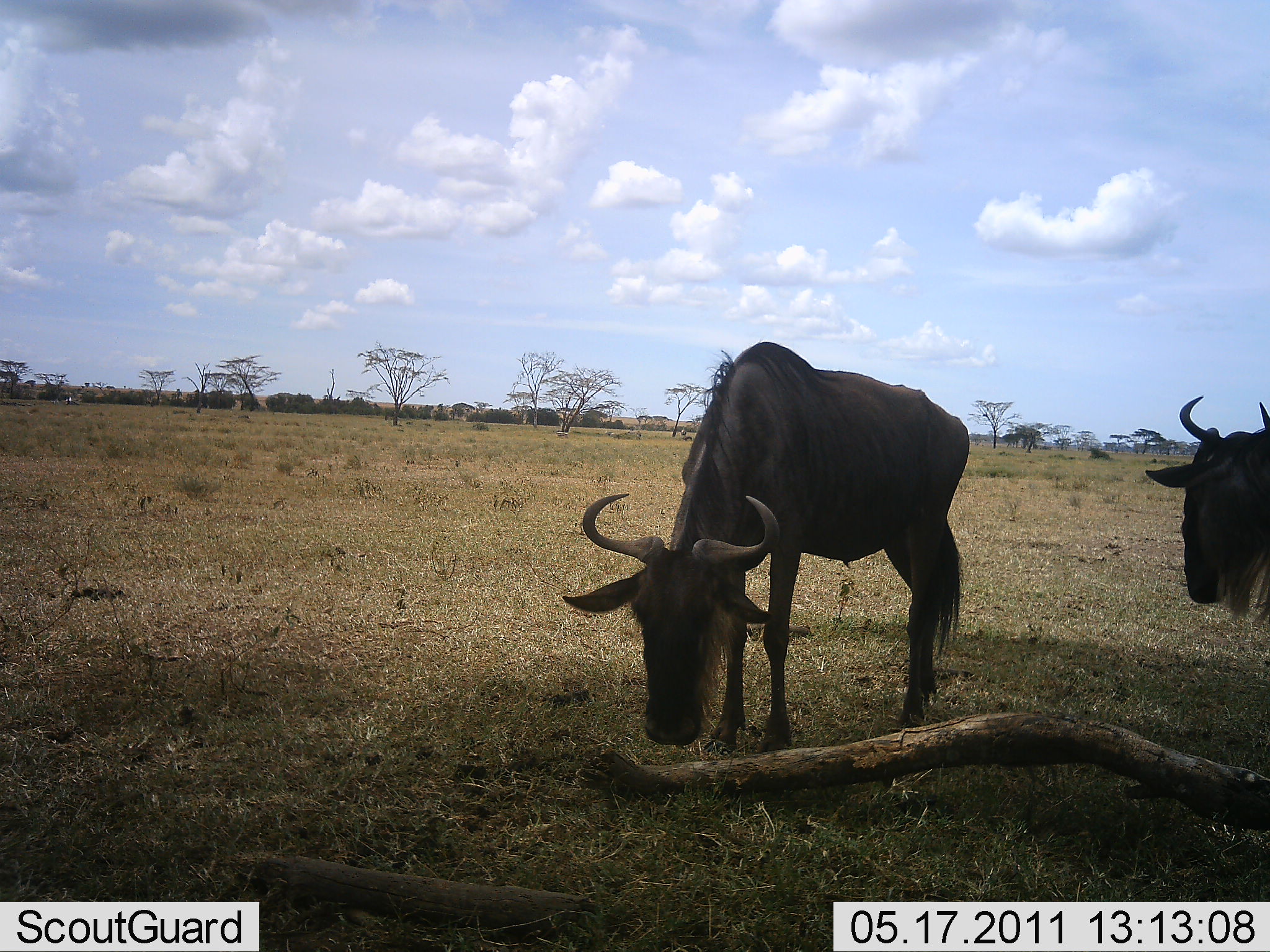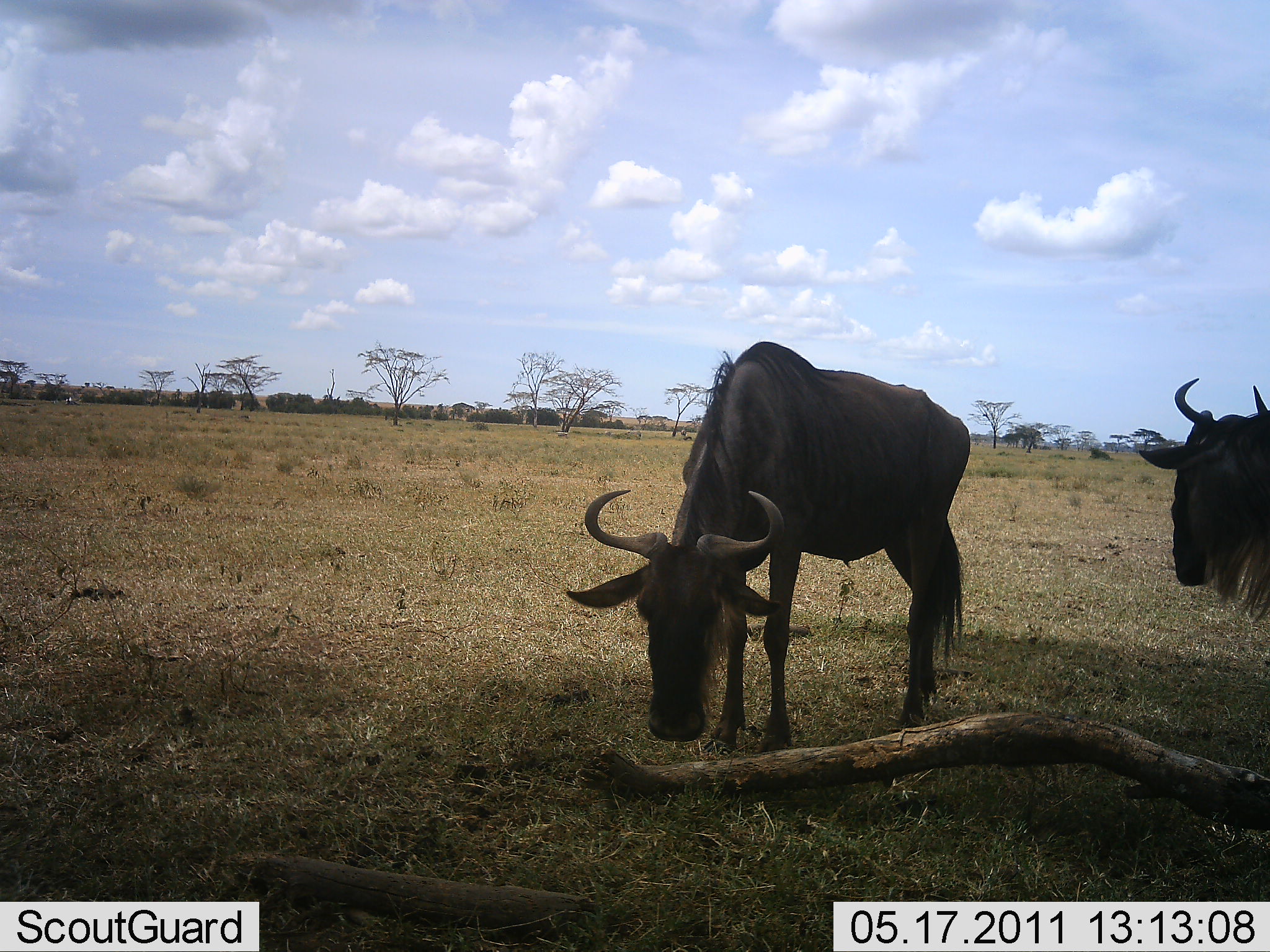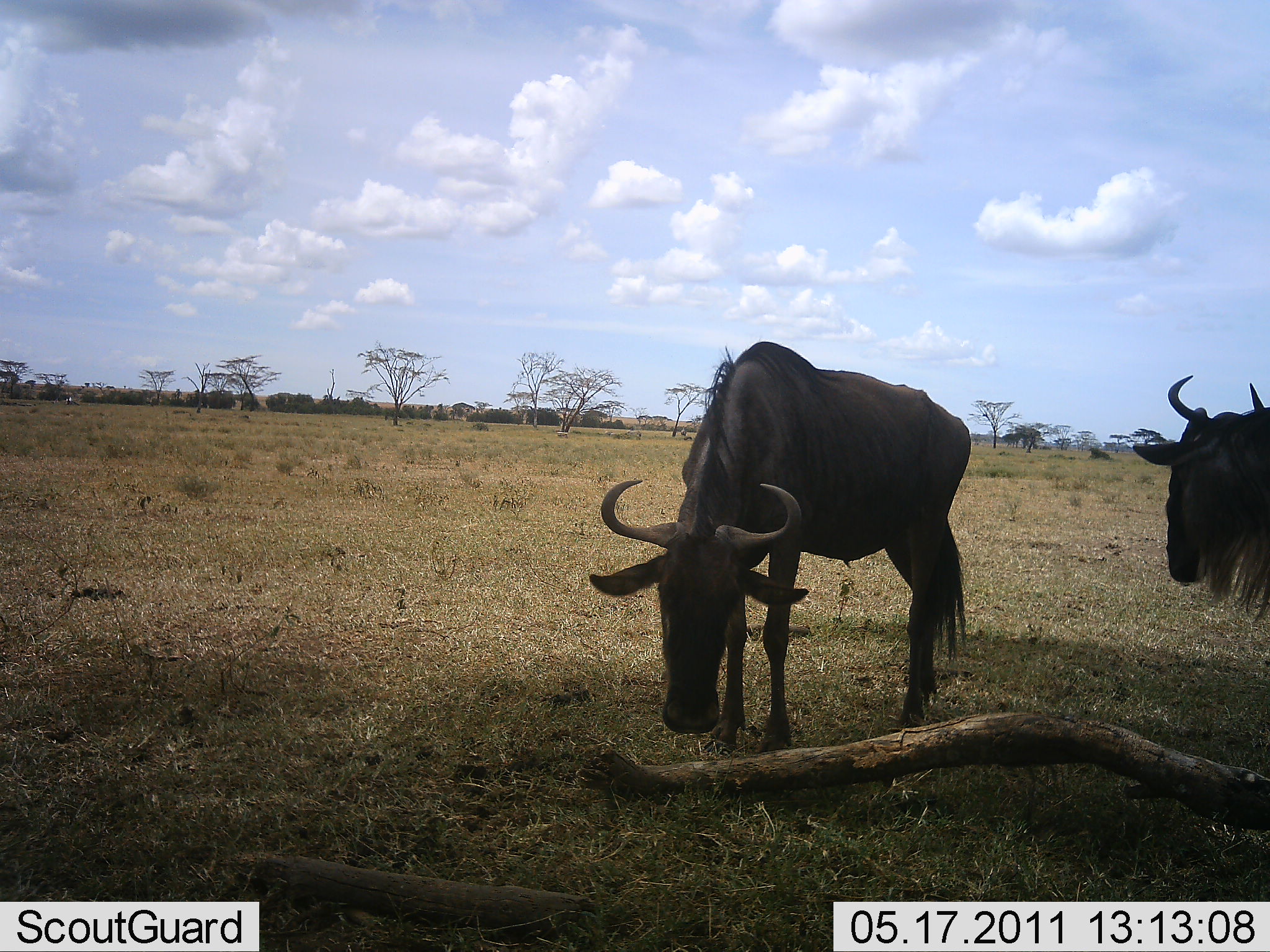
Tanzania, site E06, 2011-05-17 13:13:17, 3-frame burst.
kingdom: Animalia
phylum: Chordata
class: Mammalia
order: Artiodactyla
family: Bovidae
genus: Connochaetes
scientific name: Connochaetes taurinus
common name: blue wildebeest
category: wildebeest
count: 2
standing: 64%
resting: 0%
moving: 0%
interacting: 0%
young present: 0%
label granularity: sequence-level